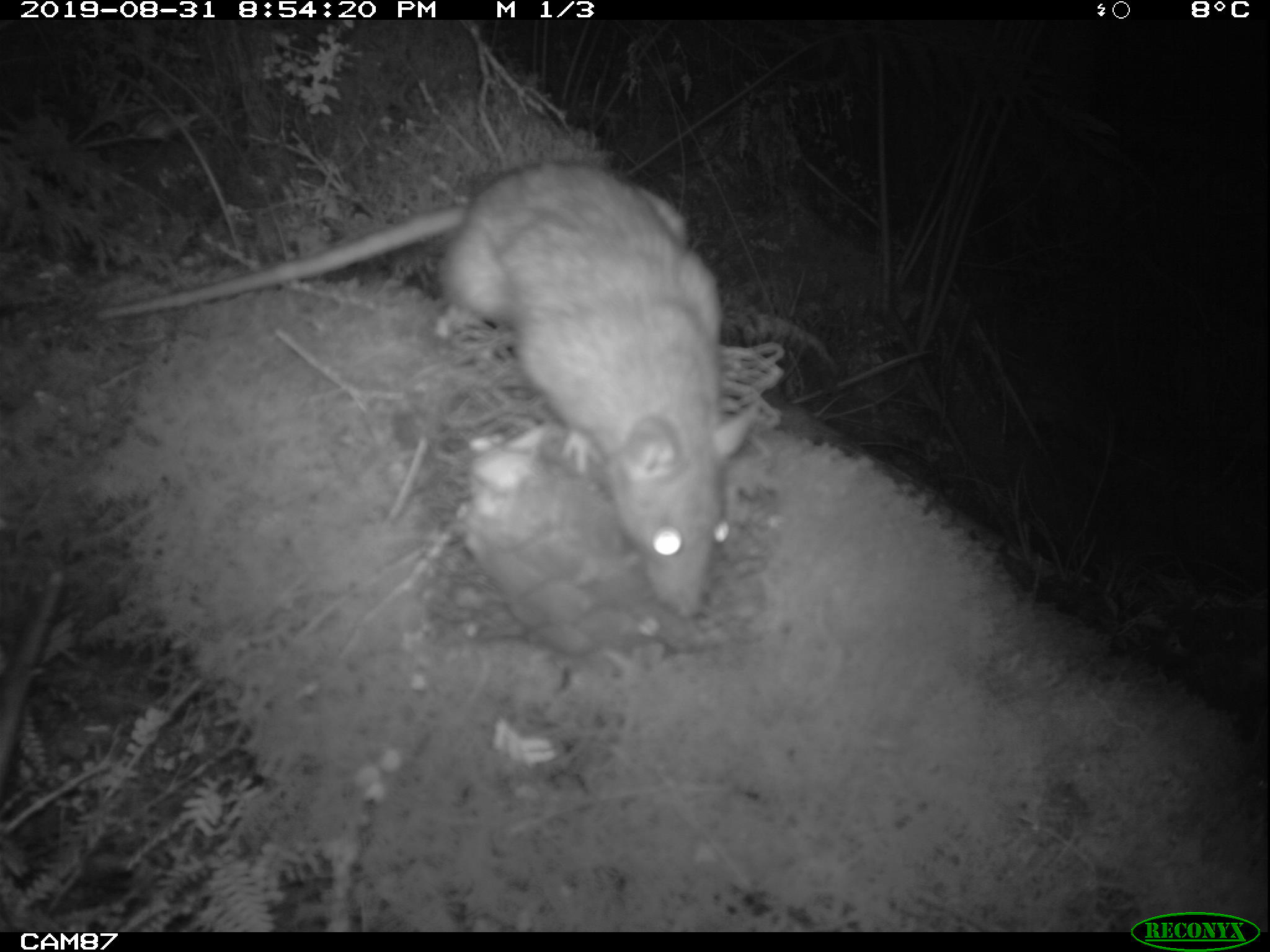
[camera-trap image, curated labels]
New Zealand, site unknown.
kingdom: Animalia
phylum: Chordata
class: Mammalia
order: Rodentia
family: Muridae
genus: Rattus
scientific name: Rattus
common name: rat